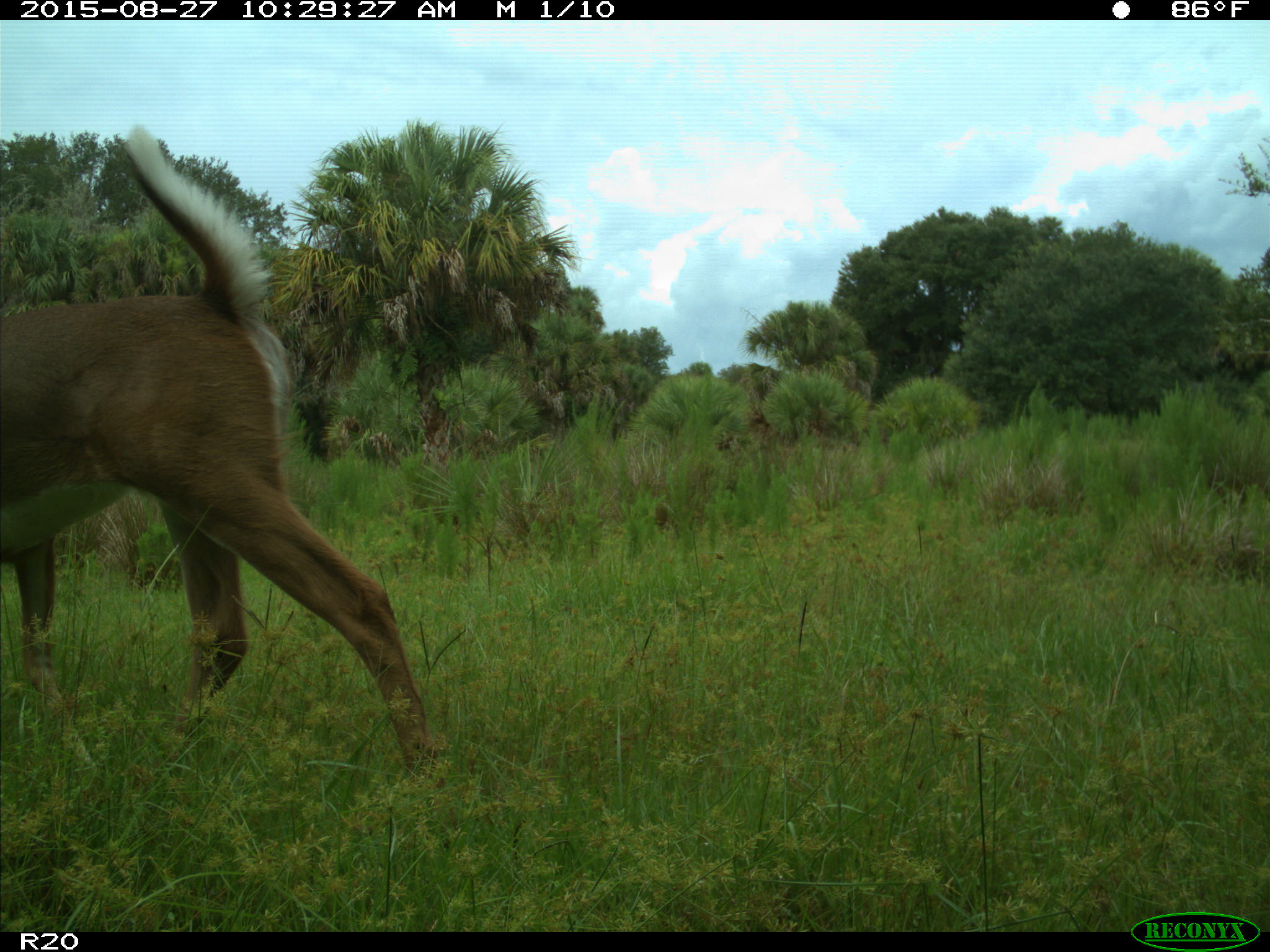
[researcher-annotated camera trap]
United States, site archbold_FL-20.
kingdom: Animalia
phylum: Chordata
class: Mammalia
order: Artiodactyla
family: Cervidae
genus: Odocoileus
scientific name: Odocoileus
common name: deer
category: unidentified deer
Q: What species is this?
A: Unidentified deer (deer) (Odocoileus).